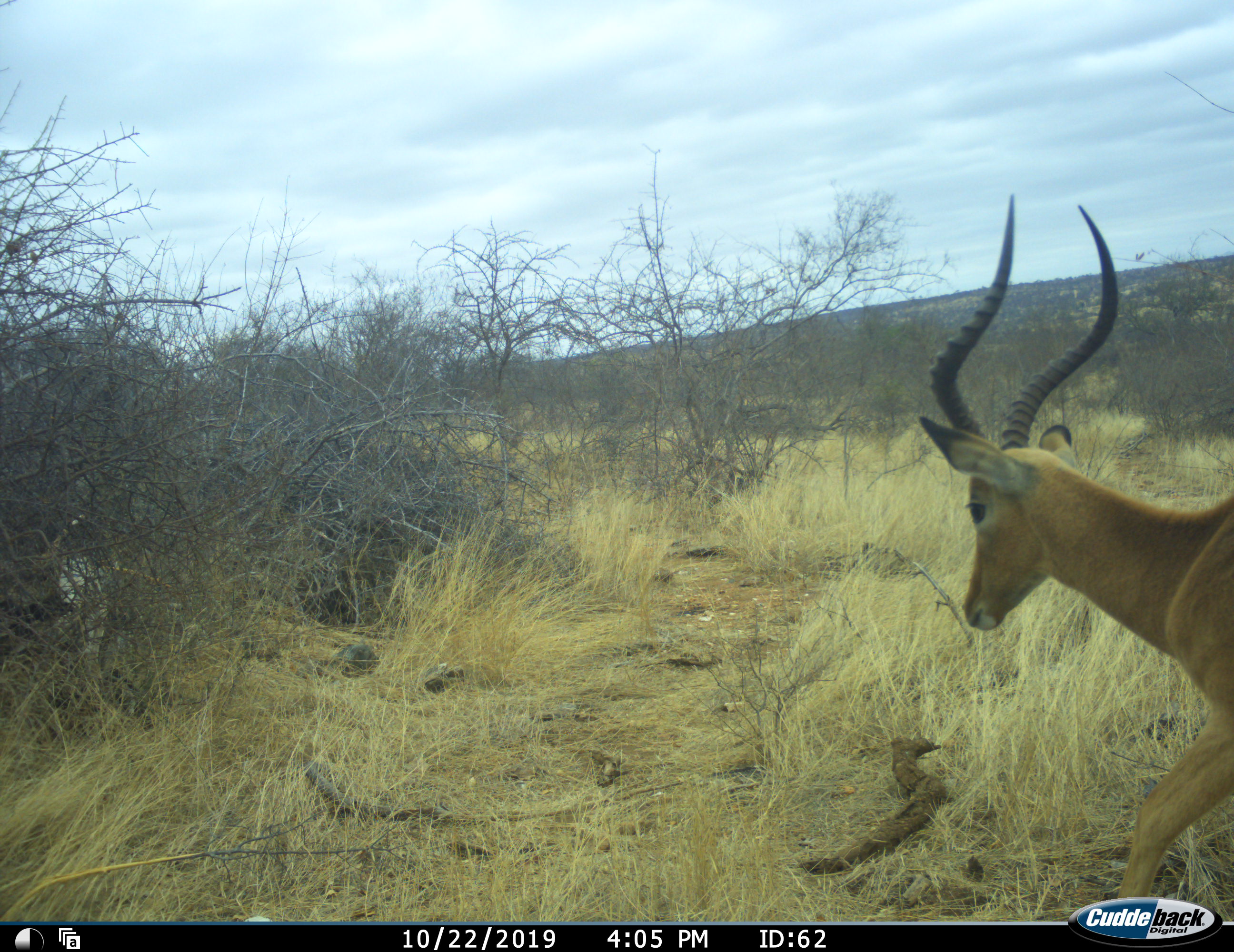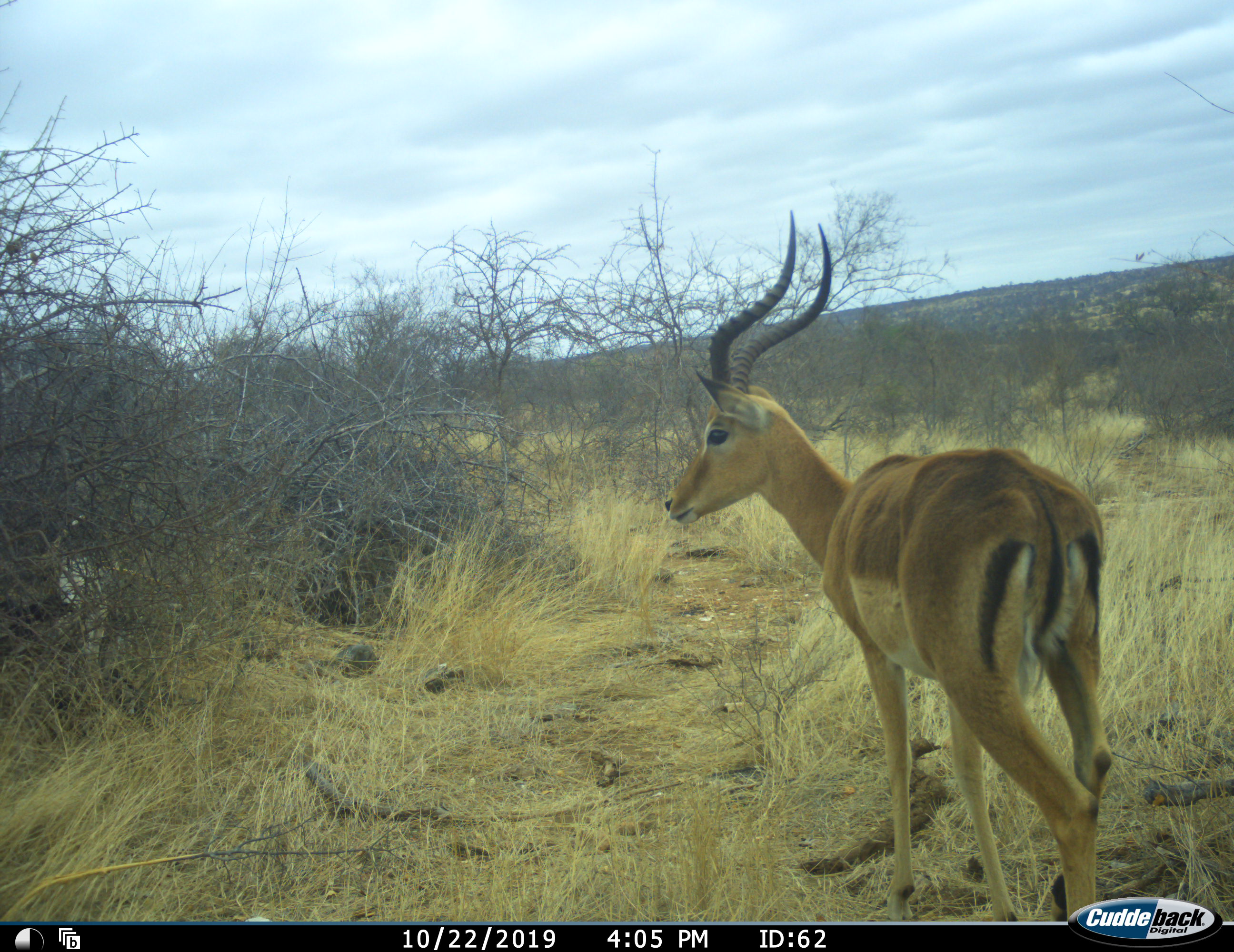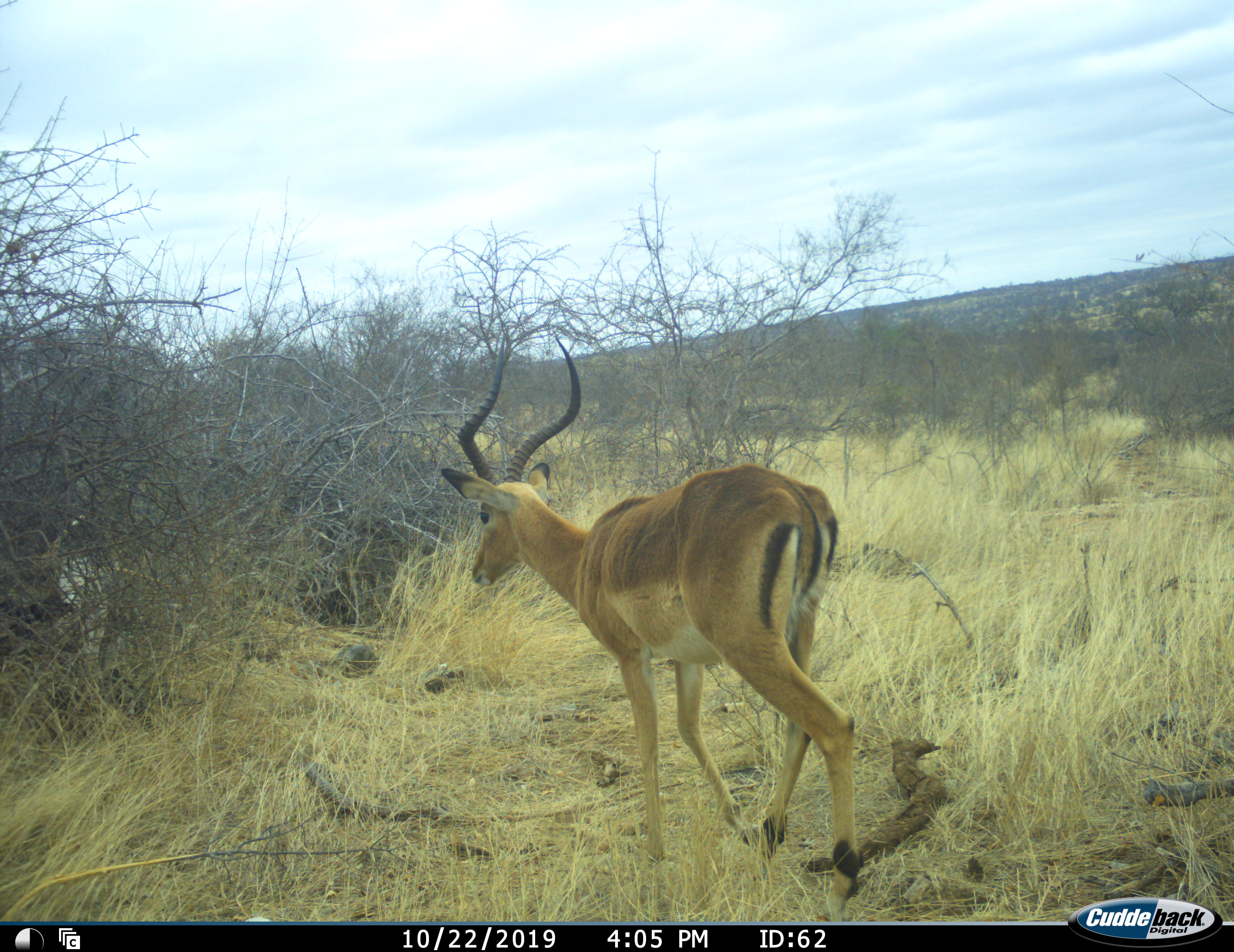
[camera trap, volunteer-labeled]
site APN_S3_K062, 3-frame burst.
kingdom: Animalia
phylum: Chordata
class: Mammalia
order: Artiodactyla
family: Bovidae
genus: Aepyceros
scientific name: Aepyceros melampus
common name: impala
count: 1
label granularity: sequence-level